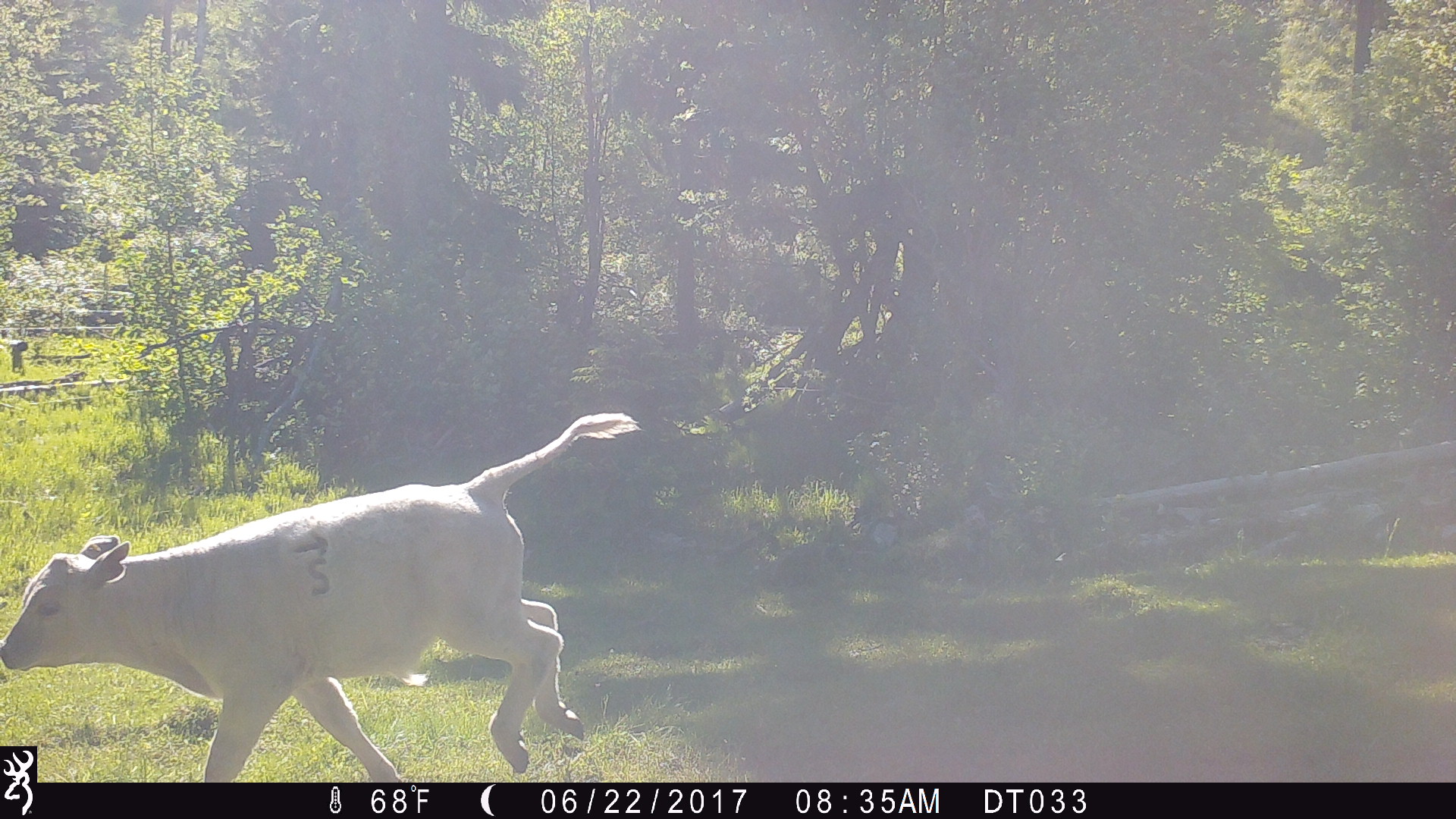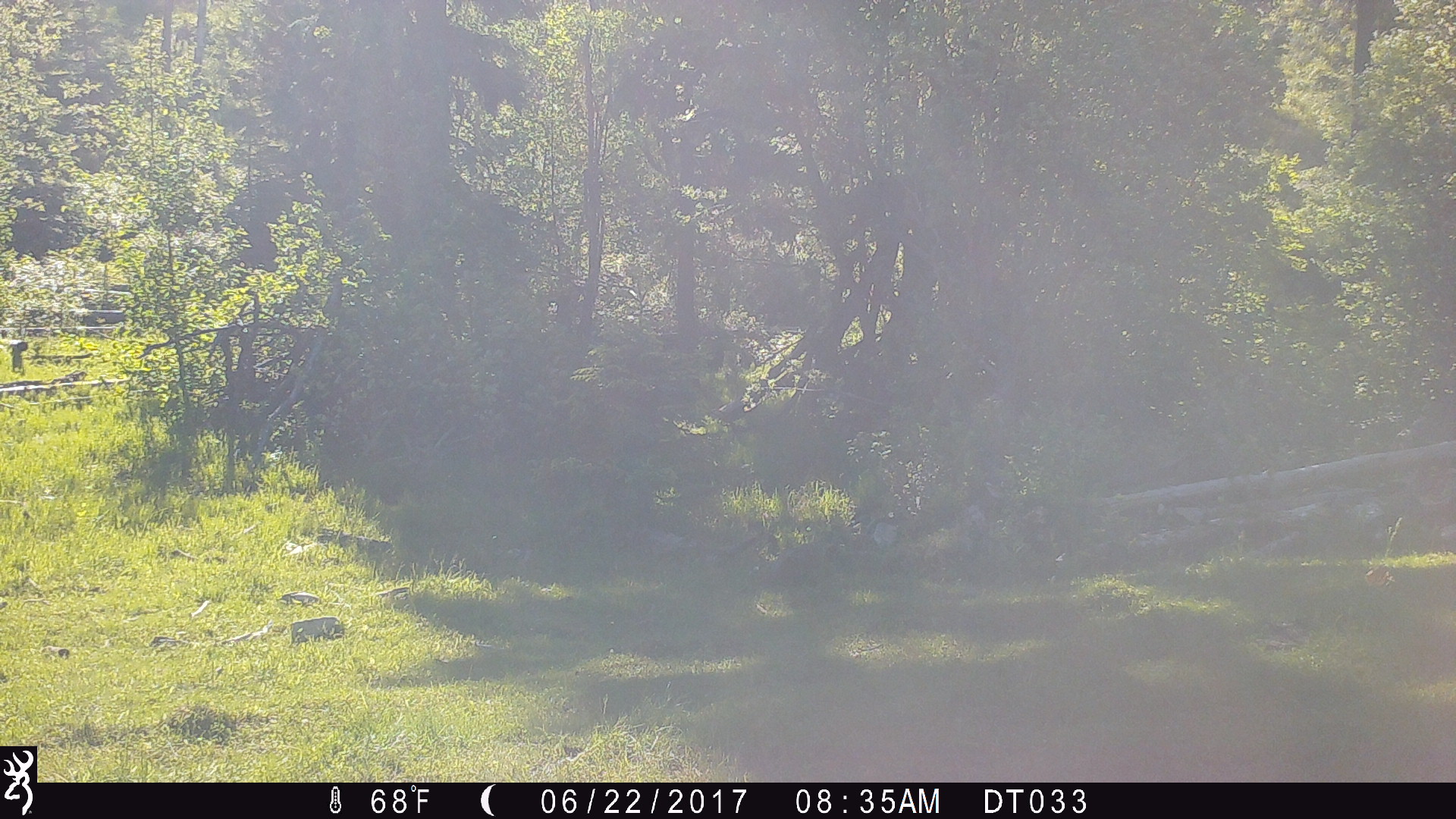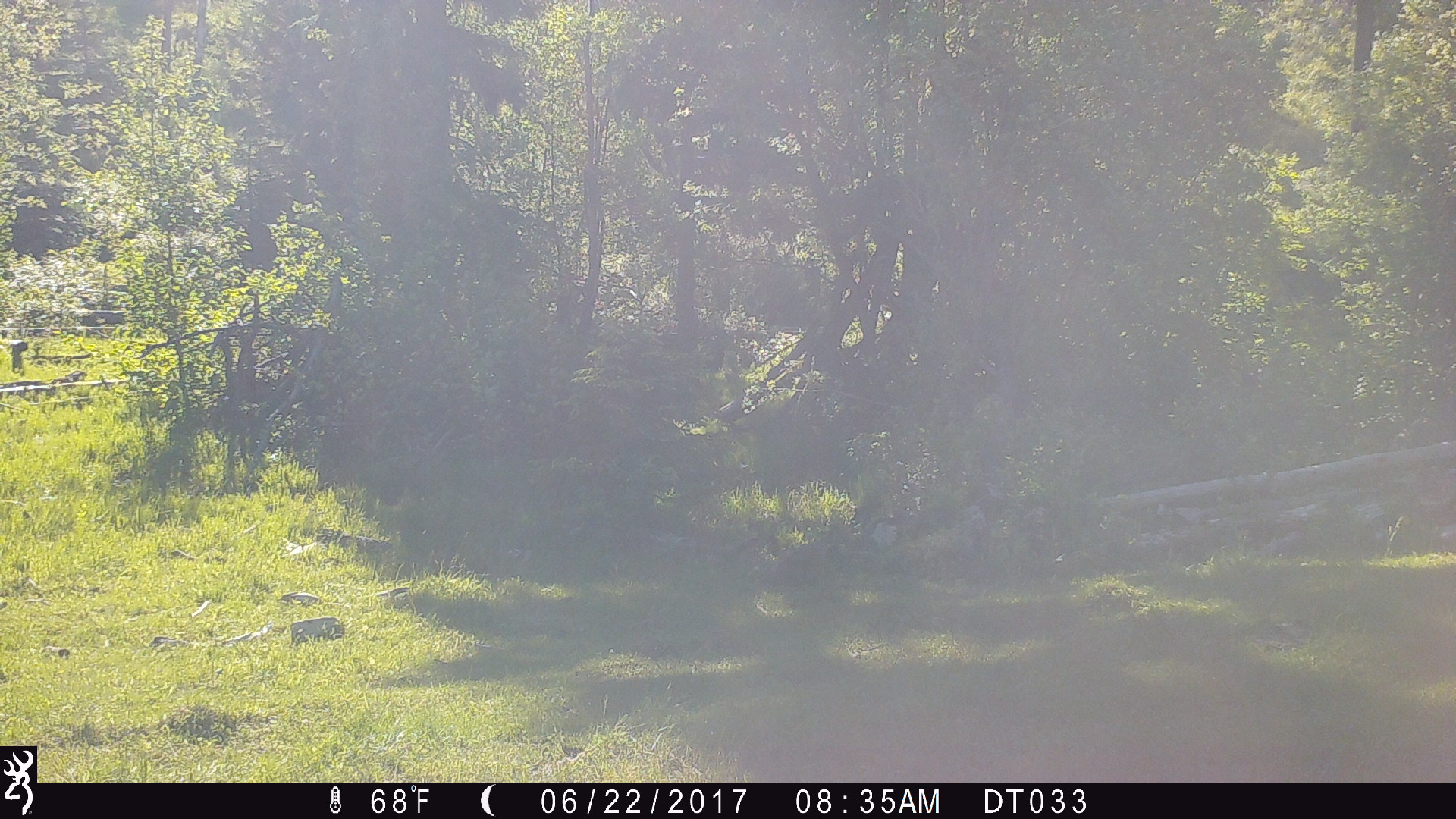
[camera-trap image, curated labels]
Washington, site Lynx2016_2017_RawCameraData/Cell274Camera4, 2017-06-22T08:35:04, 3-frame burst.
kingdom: Animalia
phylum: Chordata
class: Mammalia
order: Artiodactyla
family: Bovidae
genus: Bos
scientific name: Bos taurus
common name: domestic cattle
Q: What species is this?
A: Domestic cattle (Bos taurus).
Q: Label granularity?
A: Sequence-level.